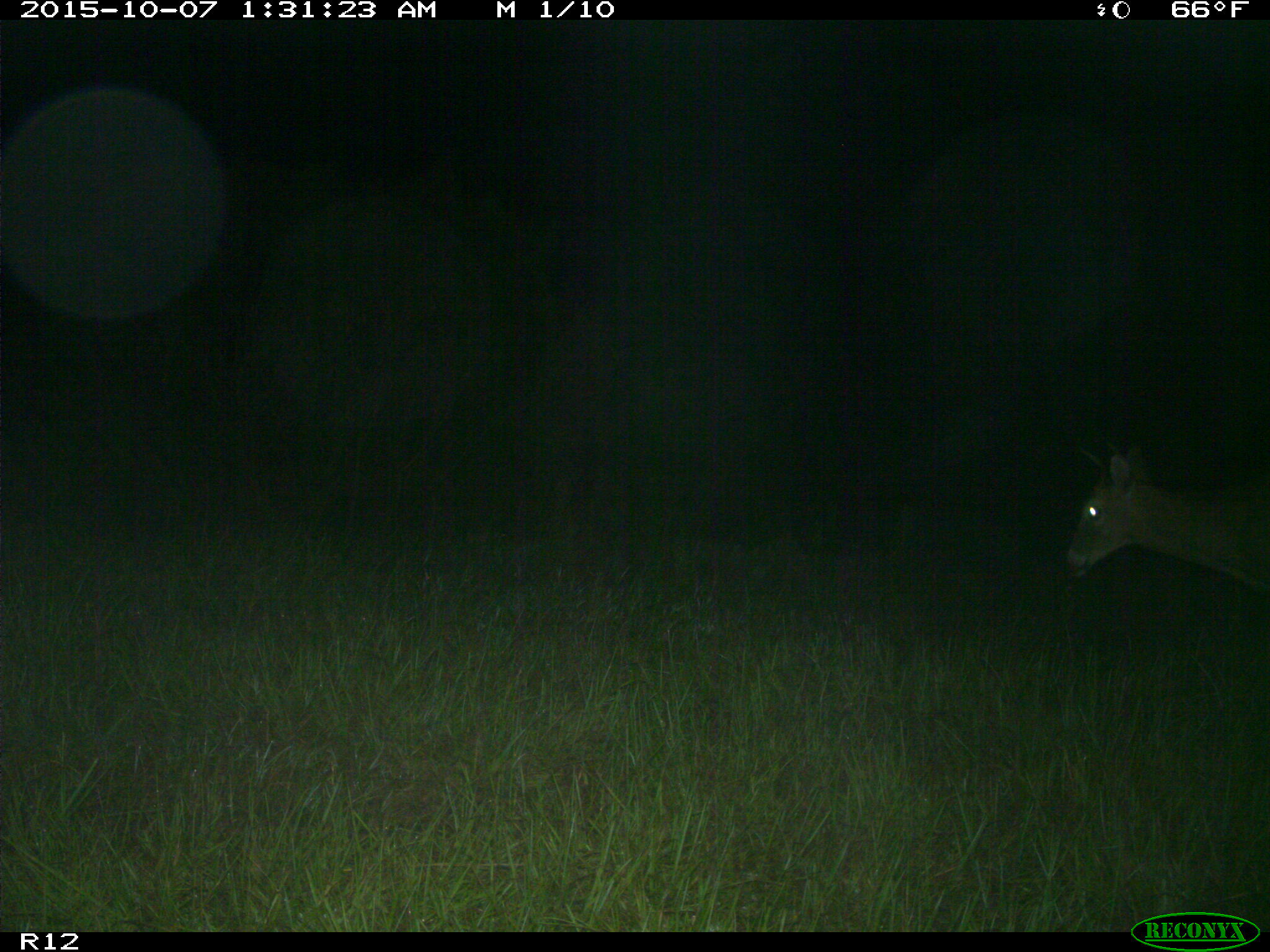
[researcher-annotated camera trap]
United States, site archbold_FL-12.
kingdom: Animalia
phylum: Chordata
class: Mammalia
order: Artiodactyla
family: Cervidae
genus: Odocoileus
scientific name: Odocoileus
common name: deer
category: unidentified deer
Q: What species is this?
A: Unidentified deer (deer) (Odocoileus).